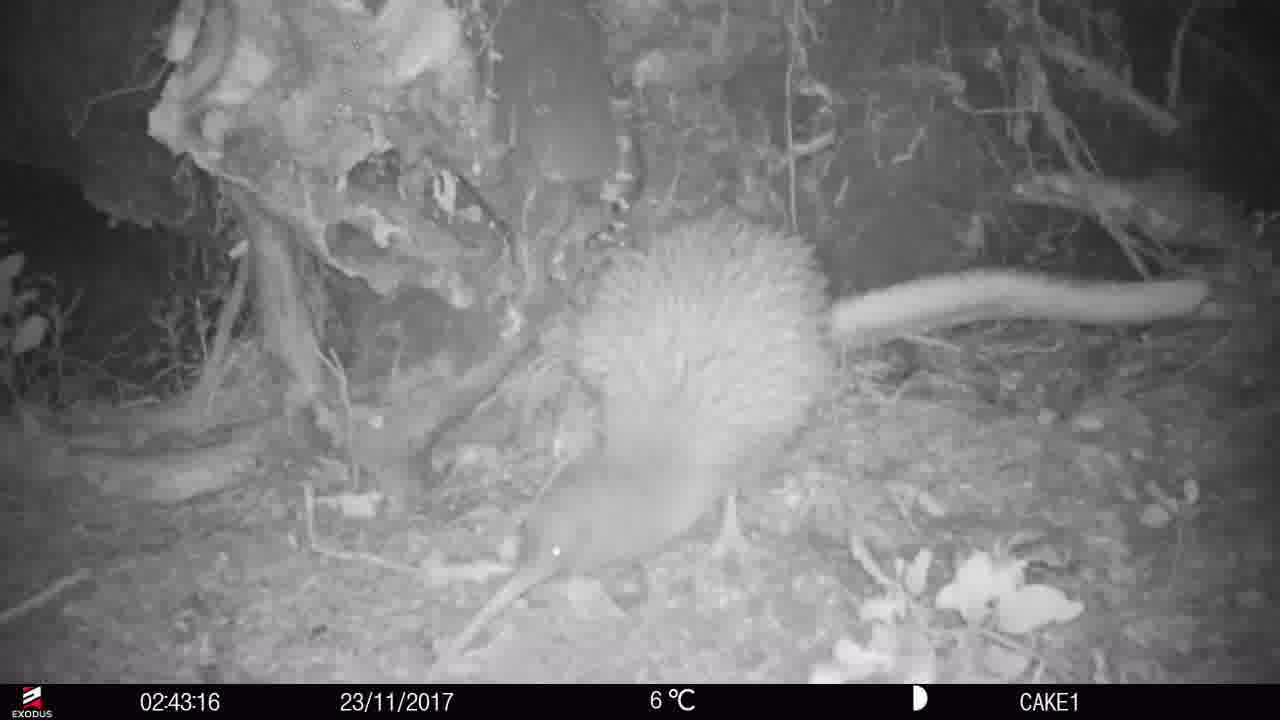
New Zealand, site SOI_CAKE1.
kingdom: Animalia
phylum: Chordata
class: Aves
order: Apterygiformes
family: Apterygidae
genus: Apteryx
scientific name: Apteryx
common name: kiwi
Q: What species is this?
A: Kiwi (Apteryx).